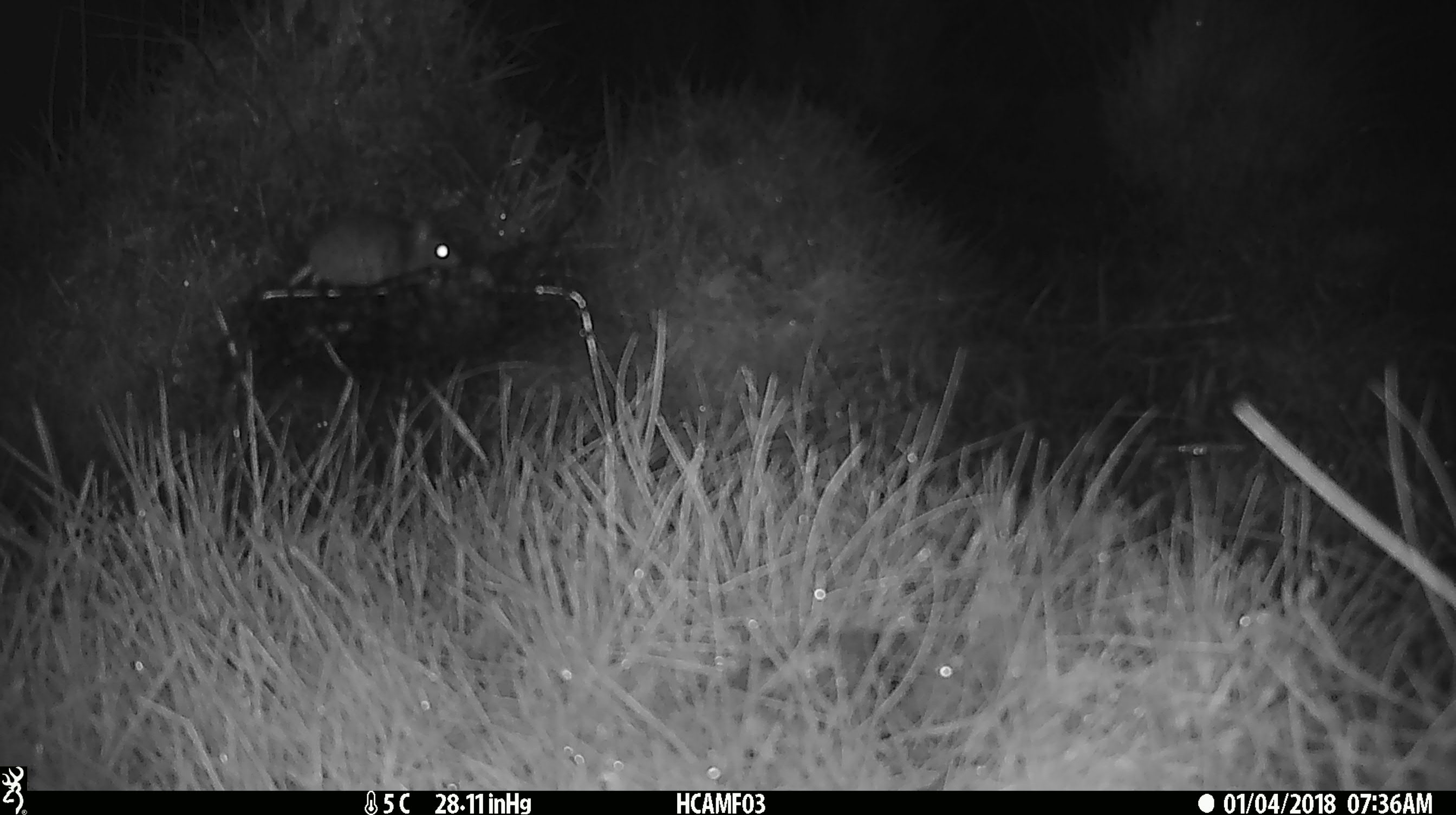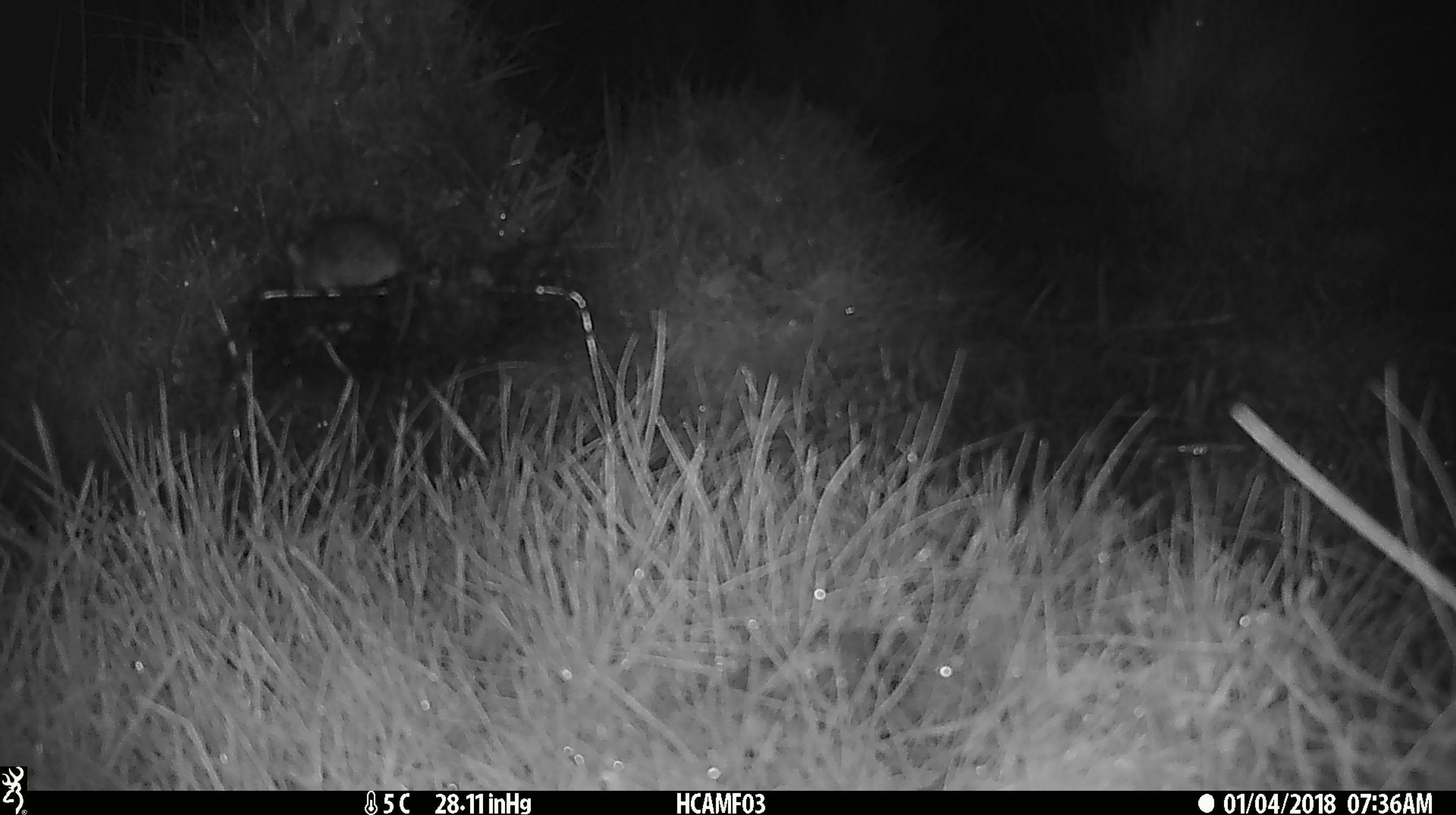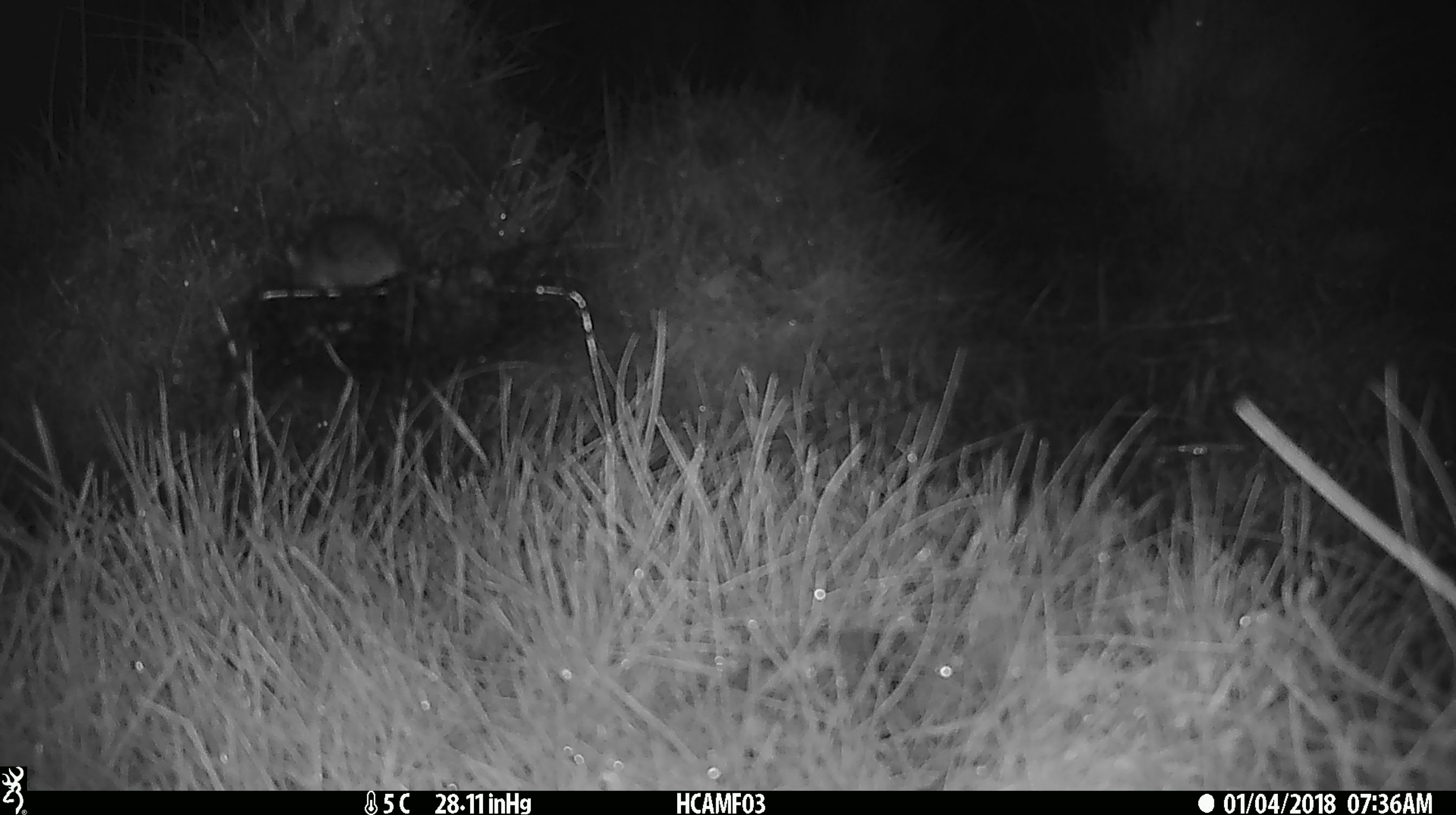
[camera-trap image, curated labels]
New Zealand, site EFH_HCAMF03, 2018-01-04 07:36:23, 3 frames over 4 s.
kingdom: Animalia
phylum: Chordata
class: Mammalia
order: Rodentia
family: Muridae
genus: Mus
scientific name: Mus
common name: mouse